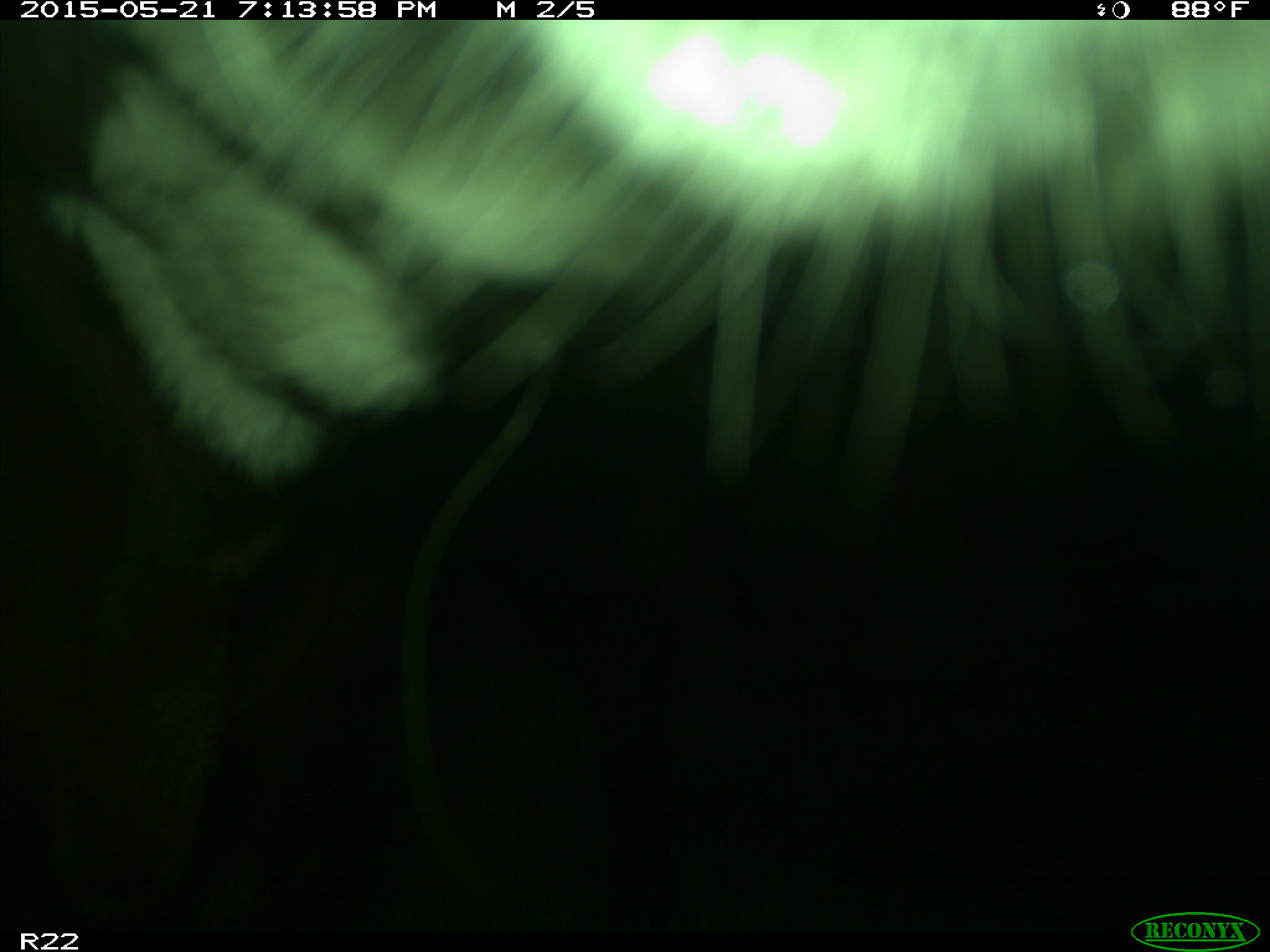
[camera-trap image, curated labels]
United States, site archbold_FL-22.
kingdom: Animalia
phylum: Chordata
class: Mammalia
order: Artiodactyla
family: Bovidae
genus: Bos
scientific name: Bos taurus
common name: domestic cow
Bos taurus (domestic cow).